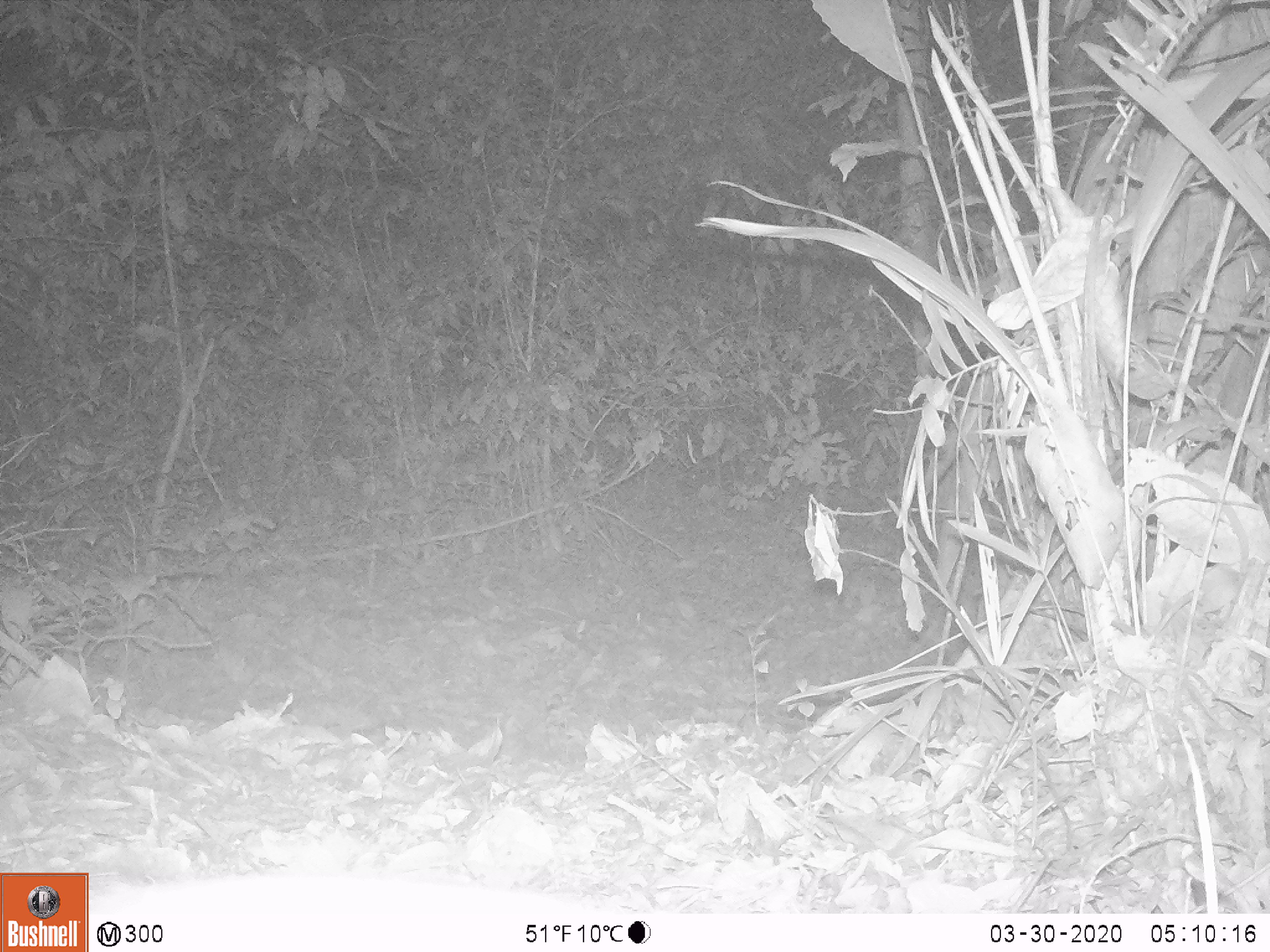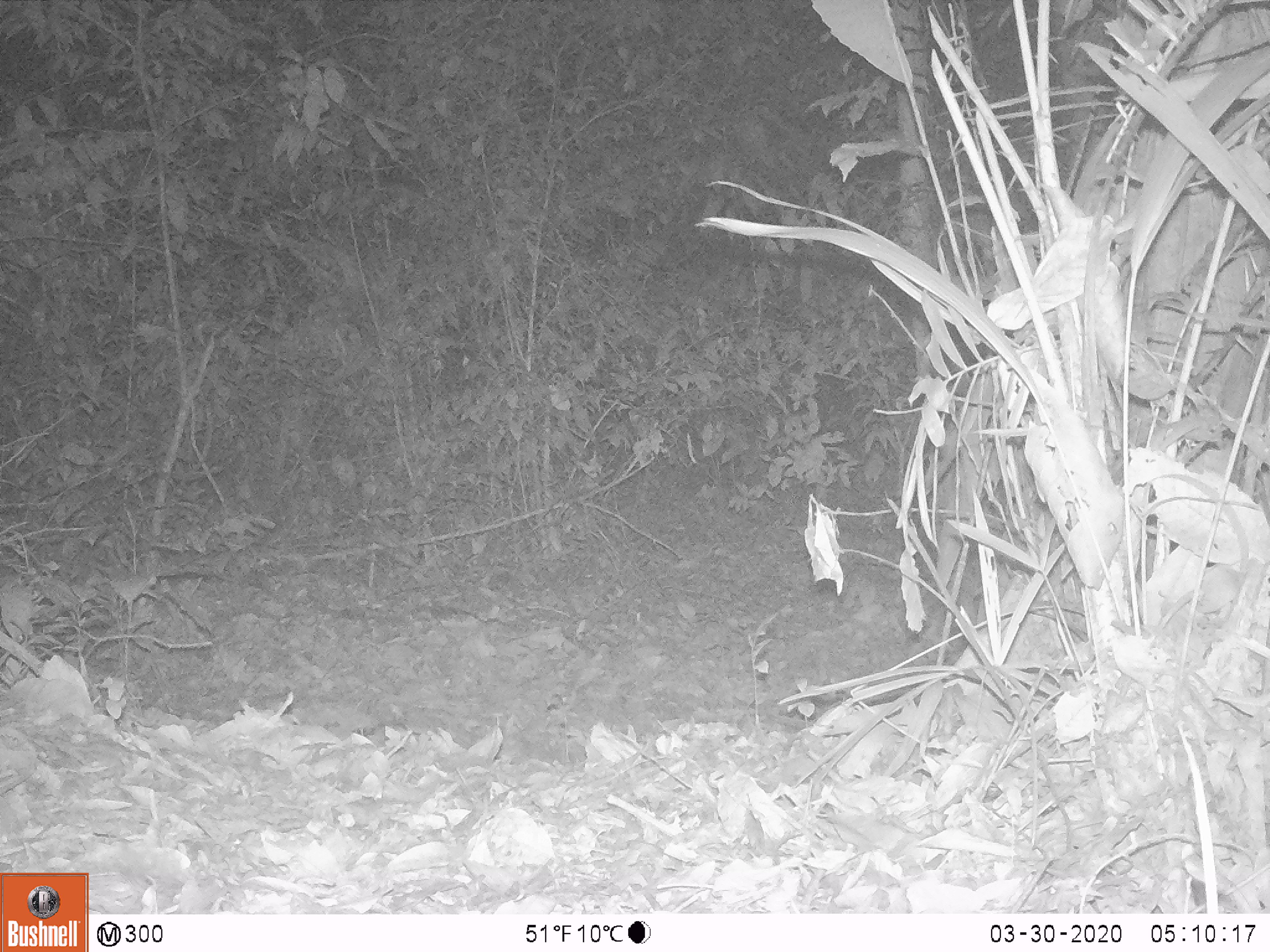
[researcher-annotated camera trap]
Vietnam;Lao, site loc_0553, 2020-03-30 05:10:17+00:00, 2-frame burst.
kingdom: Animalia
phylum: Chordata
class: Mammalia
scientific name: Mammalia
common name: mammal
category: unidentified small mammal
Unidentified small mammal (mammal) (Mammalia). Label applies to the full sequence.